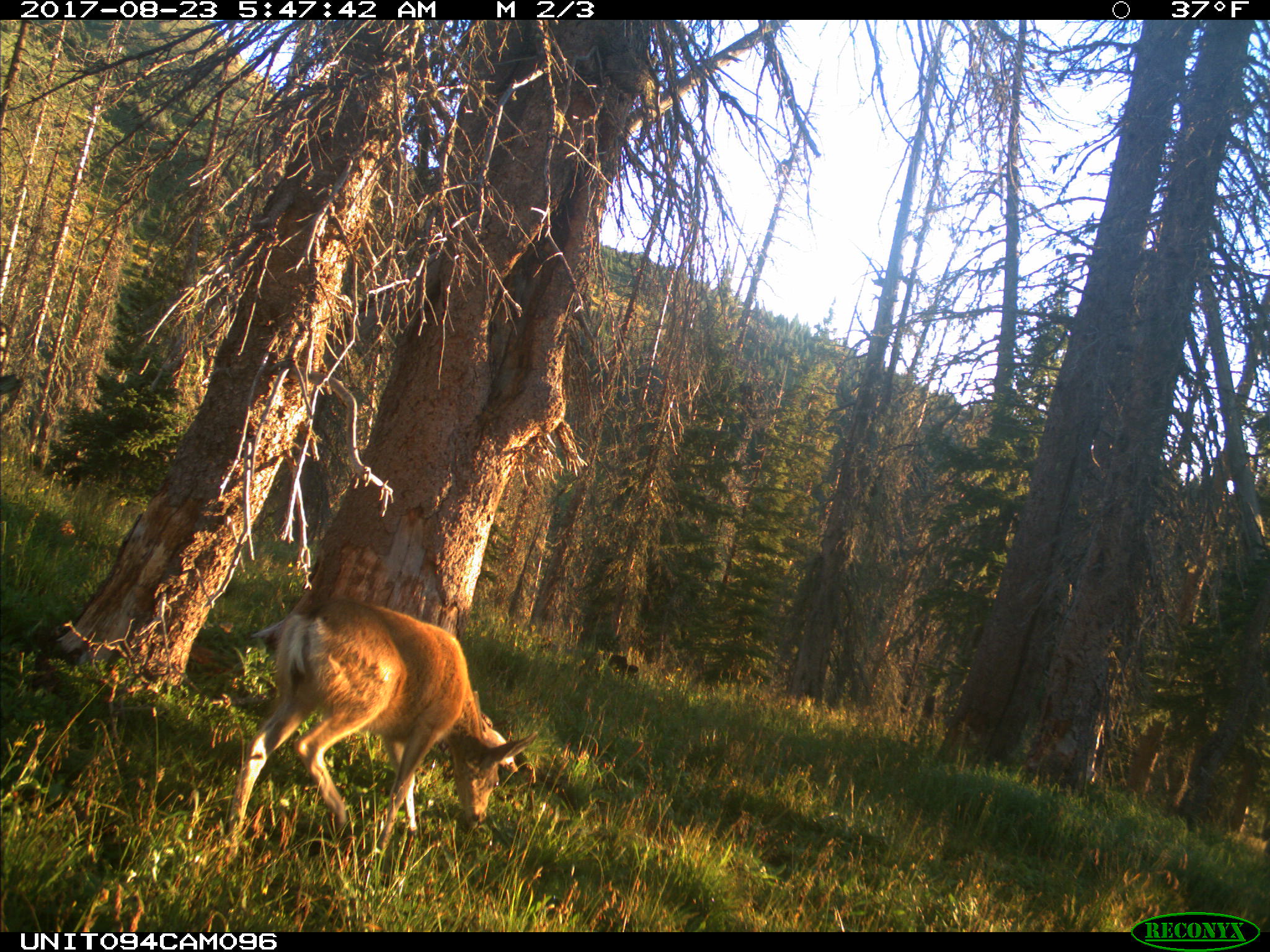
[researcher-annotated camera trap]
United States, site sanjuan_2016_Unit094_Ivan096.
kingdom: Animalia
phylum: Chordata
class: Mammalia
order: Artiodactyla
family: Cervidae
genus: Odocoileus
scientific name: Odocoileus hemionus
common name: mule deer